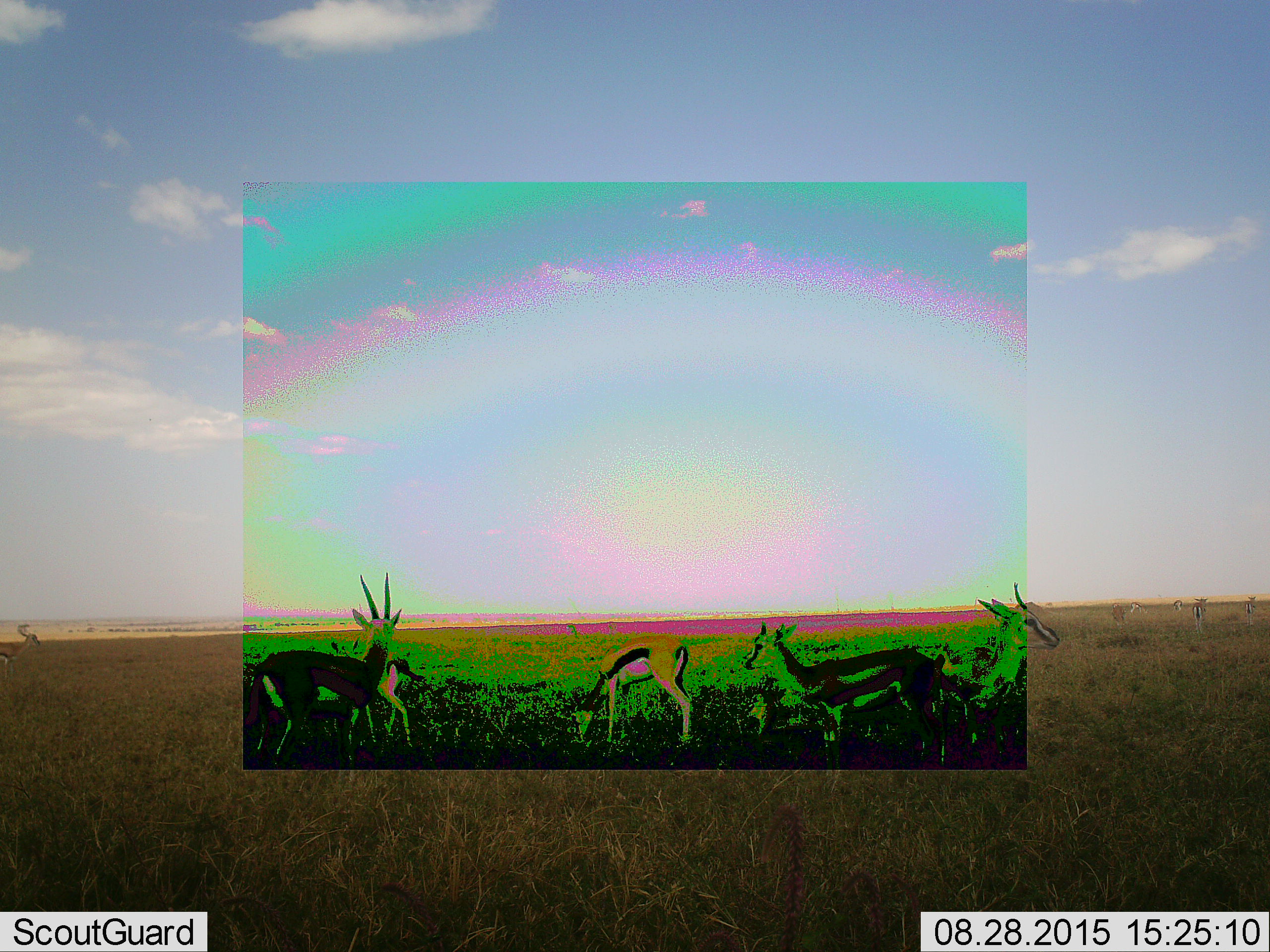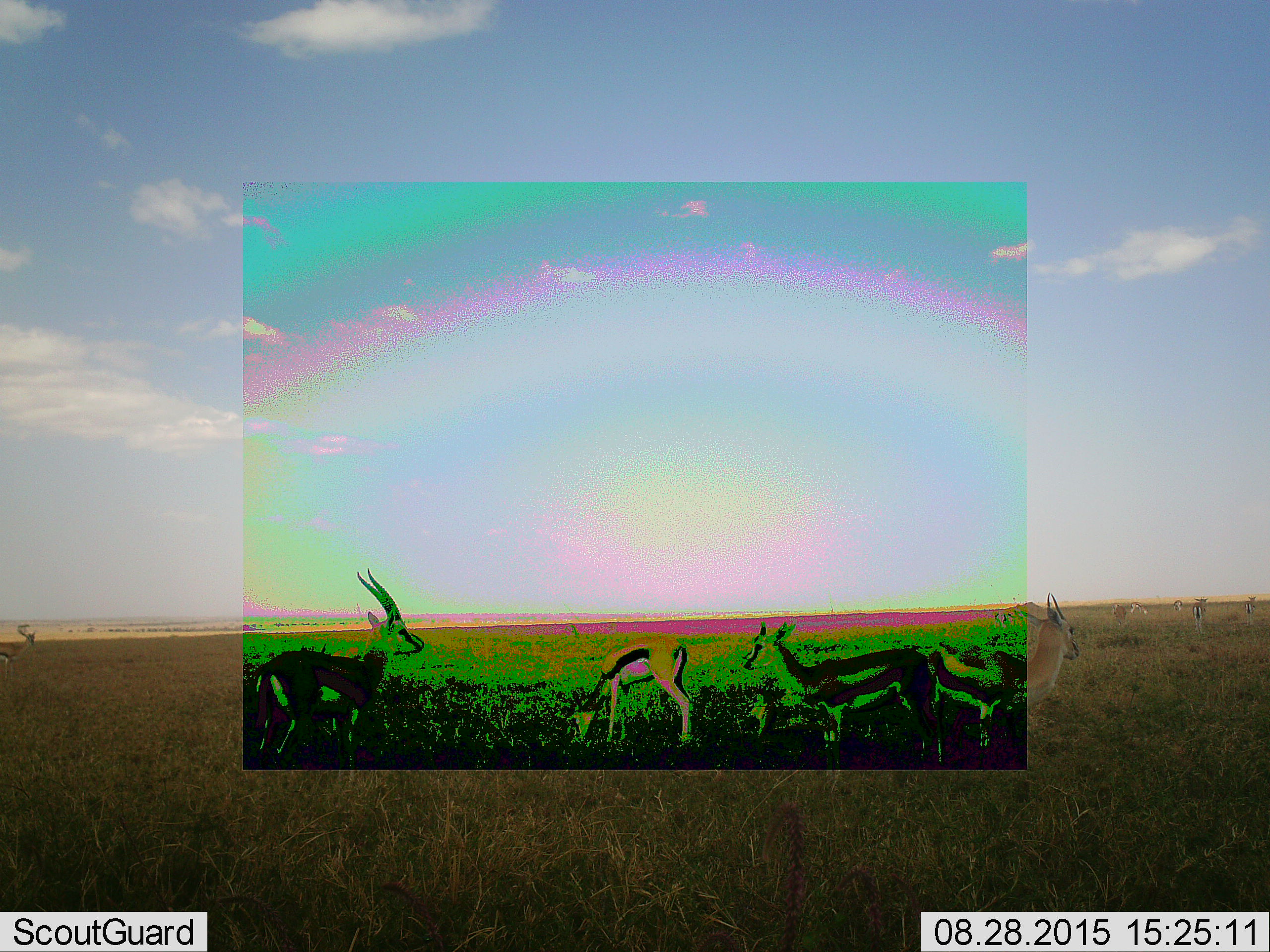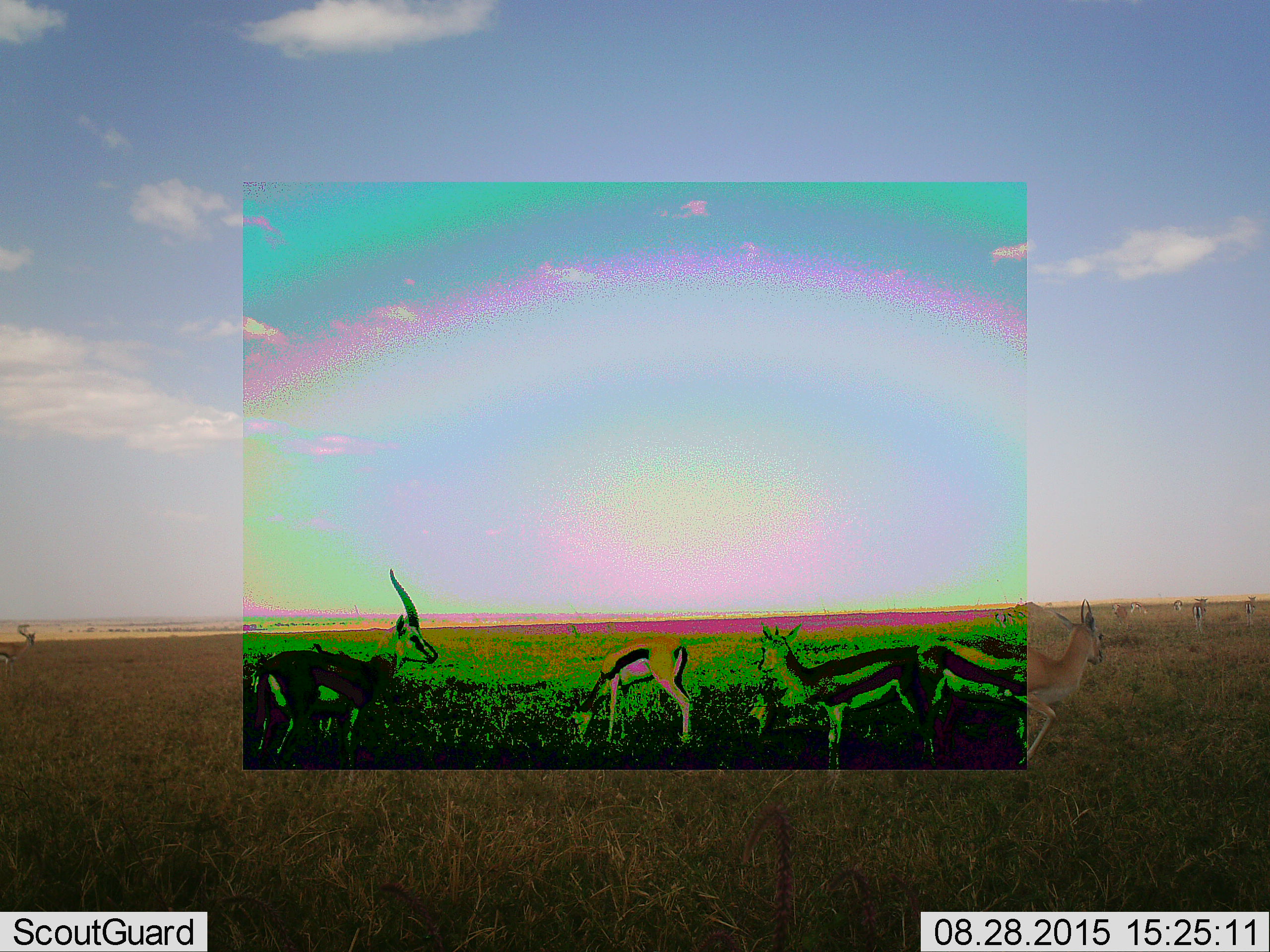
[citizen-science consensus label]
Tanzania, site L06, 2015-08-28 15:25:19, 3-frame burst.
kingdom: Animalia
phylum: Chordata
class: Mammalia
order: Artiodactyla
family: Bovidae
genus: Eudorcas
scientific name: Eudorcas thomsonii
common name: thomson's gazelle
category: gazellethomsons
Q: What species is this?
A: Gazellethomsons (thomson's gazelle) (Eudorcas thomsonii).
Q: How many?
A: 11-50.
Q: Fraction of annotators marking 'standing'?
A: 89%.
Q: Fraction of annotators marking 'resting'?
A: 11%.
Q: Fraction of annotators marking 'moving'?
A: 33%.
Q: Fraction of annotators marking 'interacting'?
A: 11%.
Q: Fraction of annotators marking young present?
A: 0%.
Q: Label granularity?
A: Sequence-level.